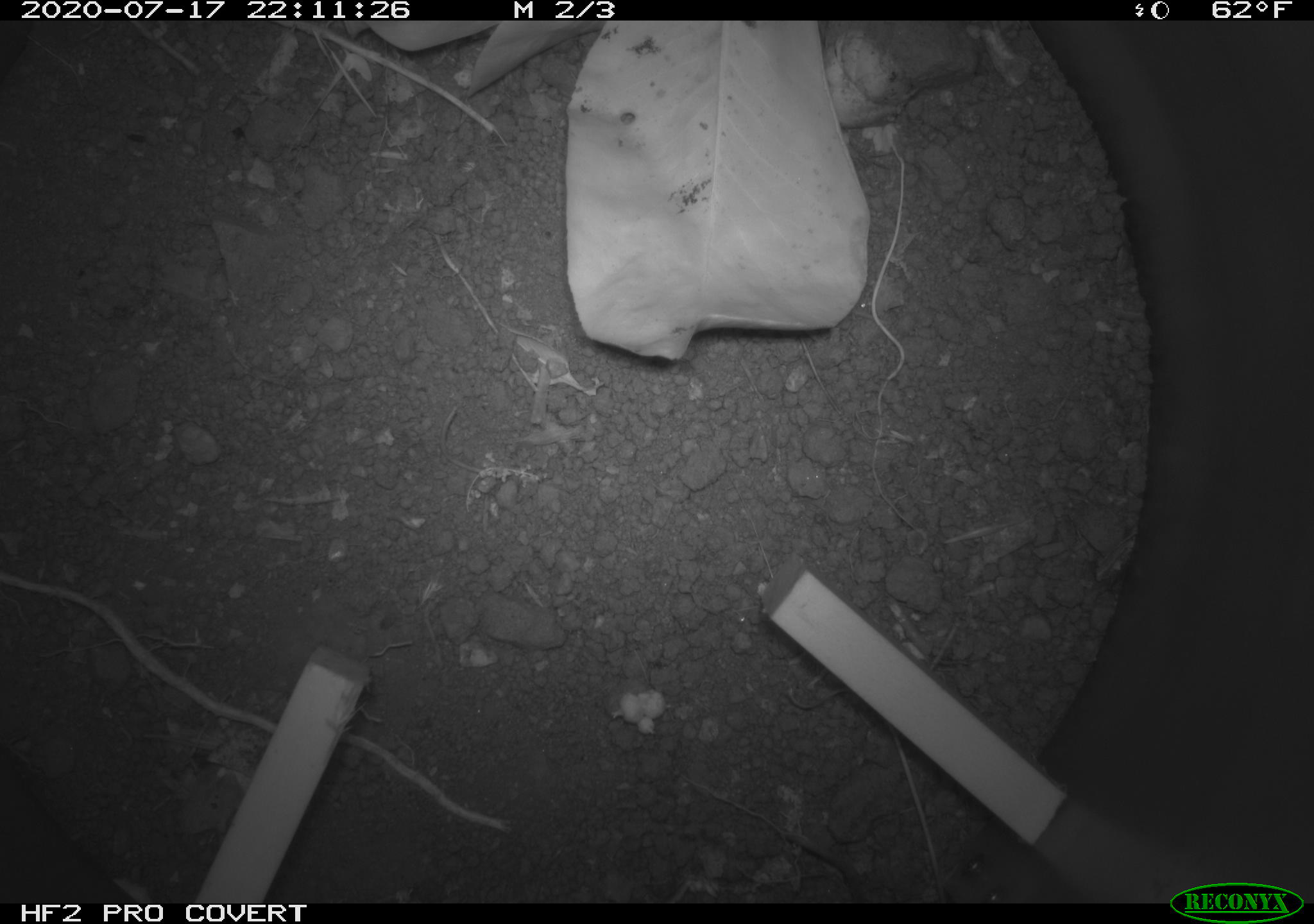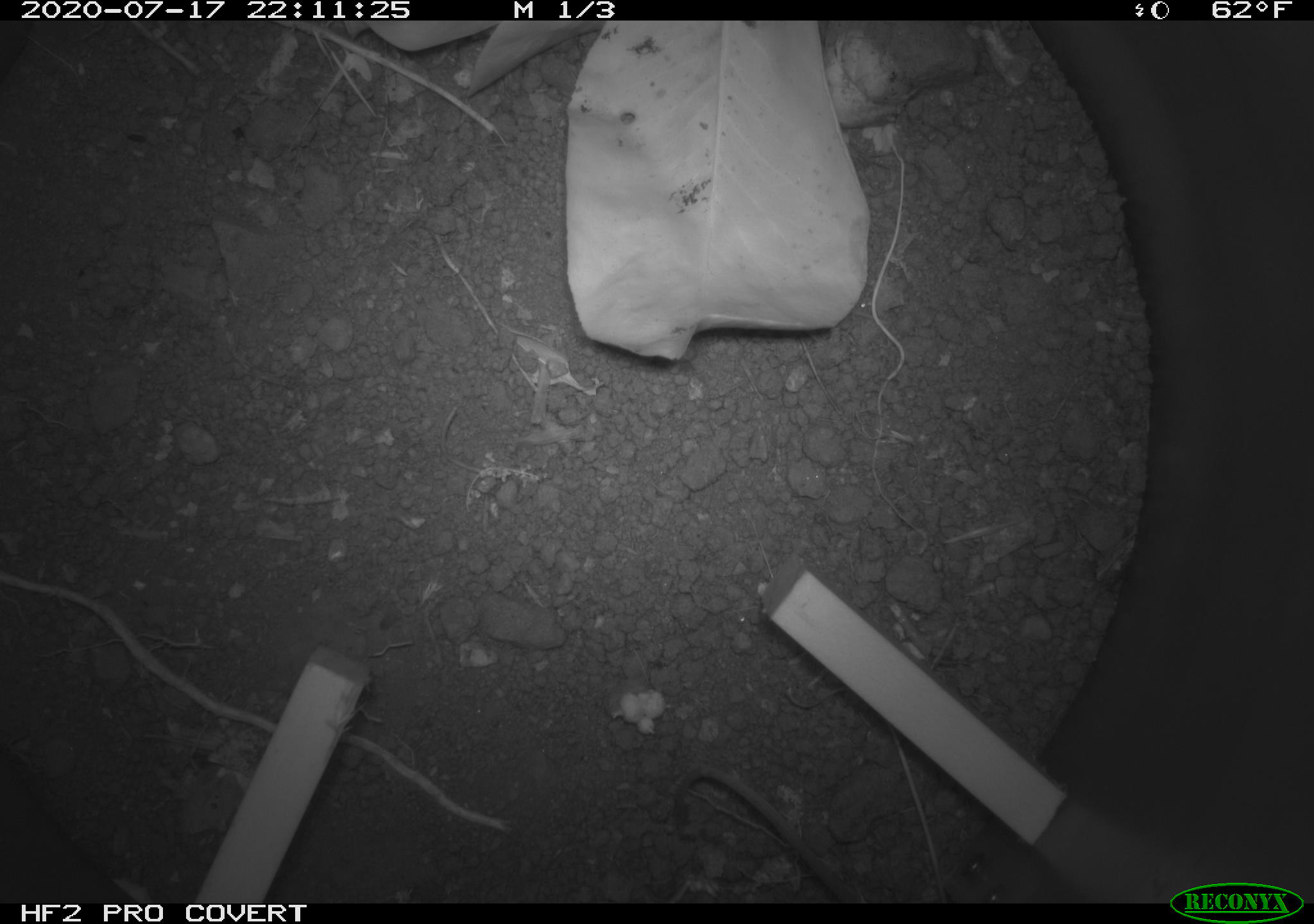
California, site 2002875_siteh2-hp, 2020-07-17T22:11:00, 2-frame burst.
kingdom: Animalia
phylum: Chordata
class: Mammalia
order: Rodentia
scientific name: Rodentia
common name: rodent